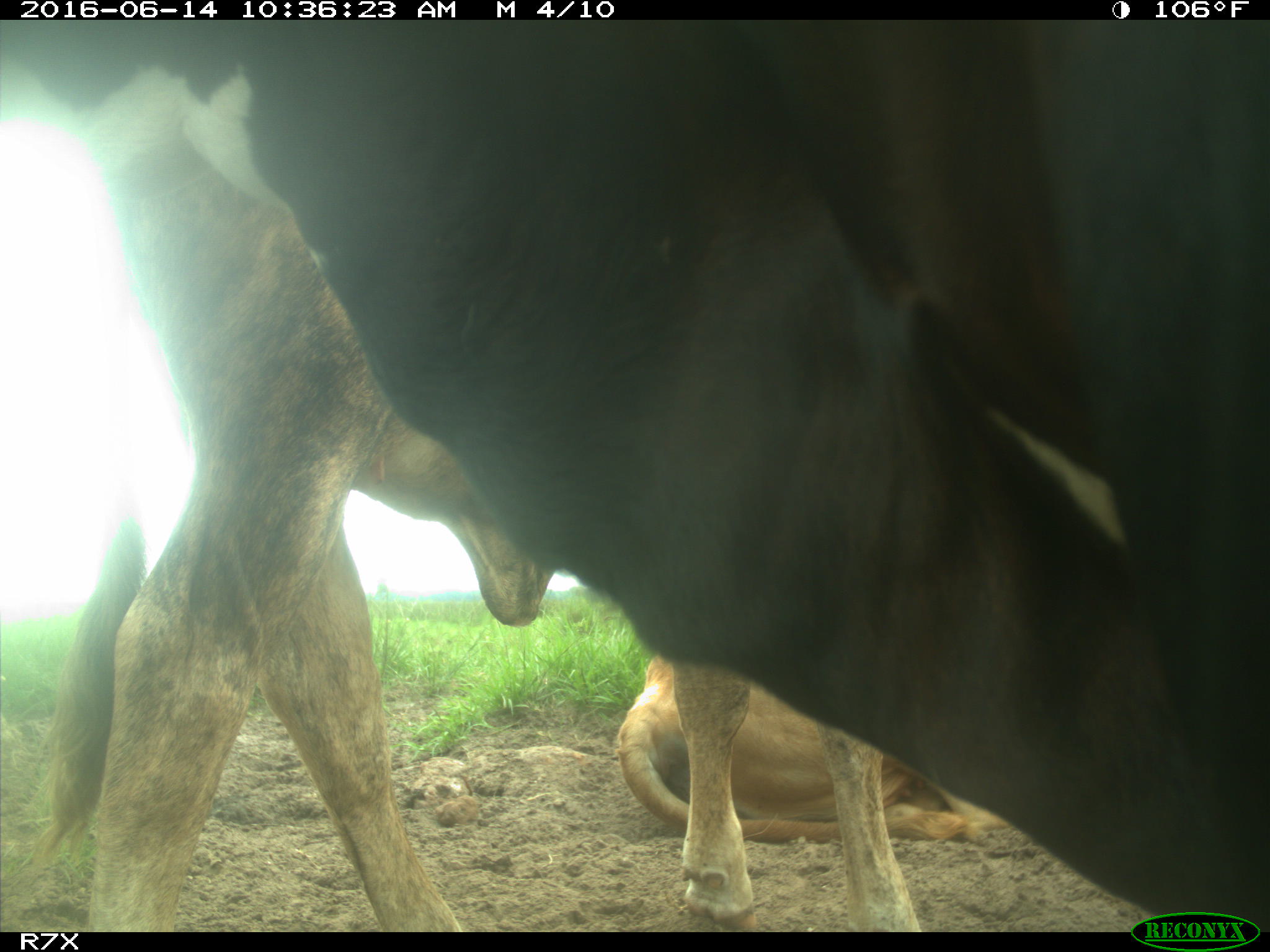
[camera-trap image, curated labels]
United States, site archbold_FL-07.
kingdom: Animalia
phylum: Chordata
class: Mammalia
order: Artiodactyla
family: Bovidae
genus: Bos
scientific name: Bos taurus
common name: domestic cow